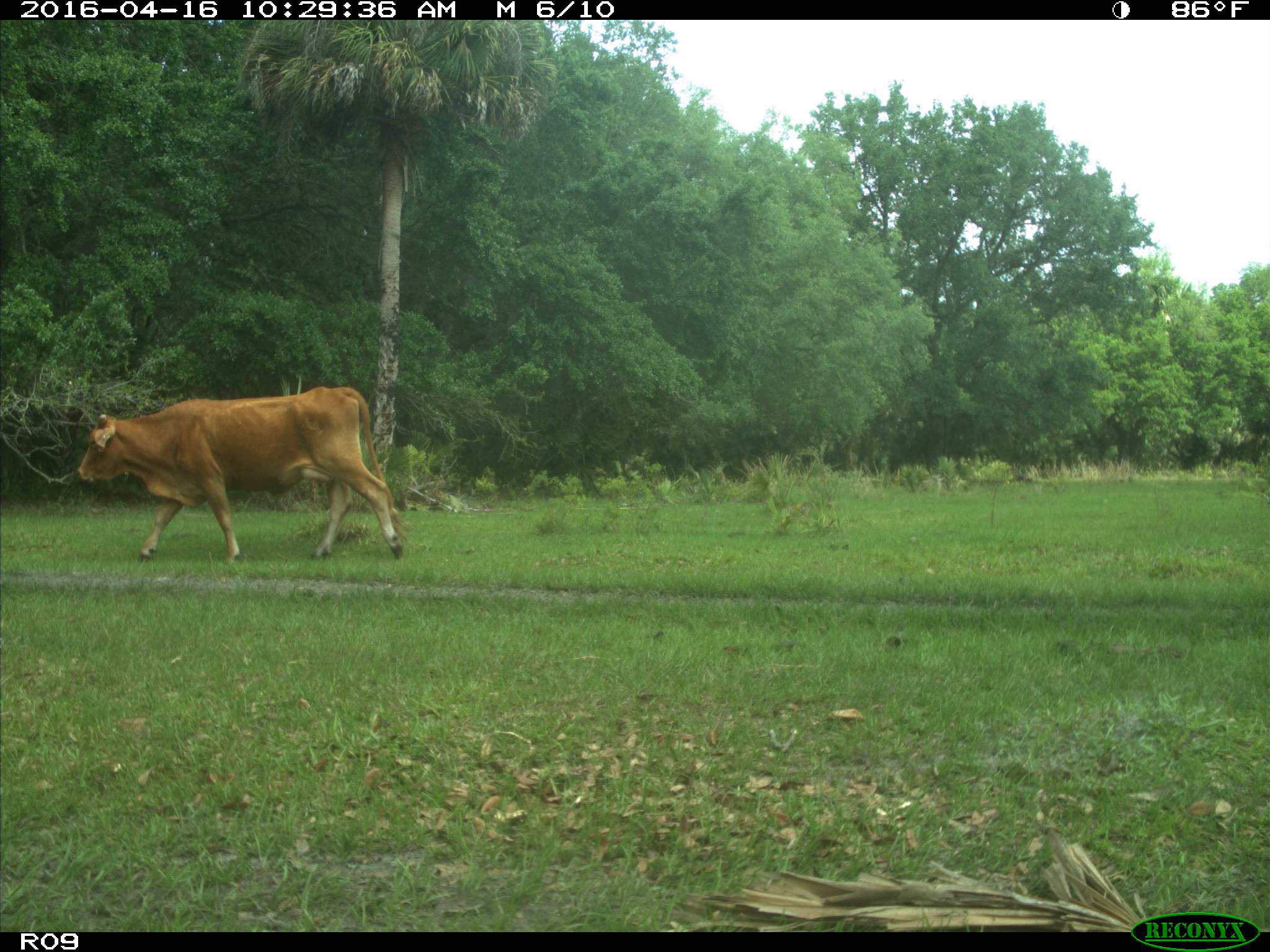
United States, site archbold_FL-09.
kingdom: Animalia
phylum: Chordata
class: Mammalia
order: Artiodactyla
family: Bovidae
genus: Bos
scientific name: Bos taurus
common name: domestic cow